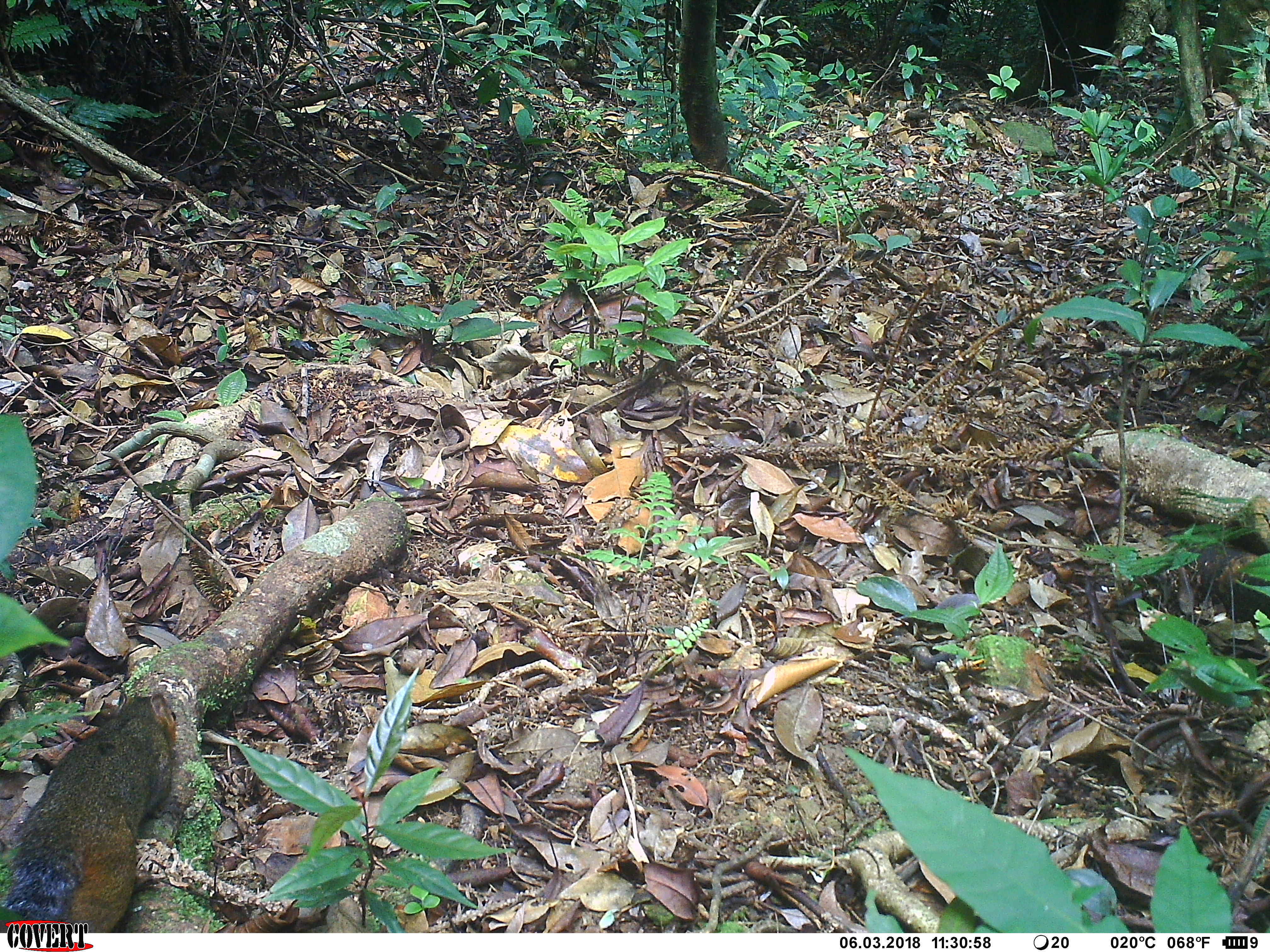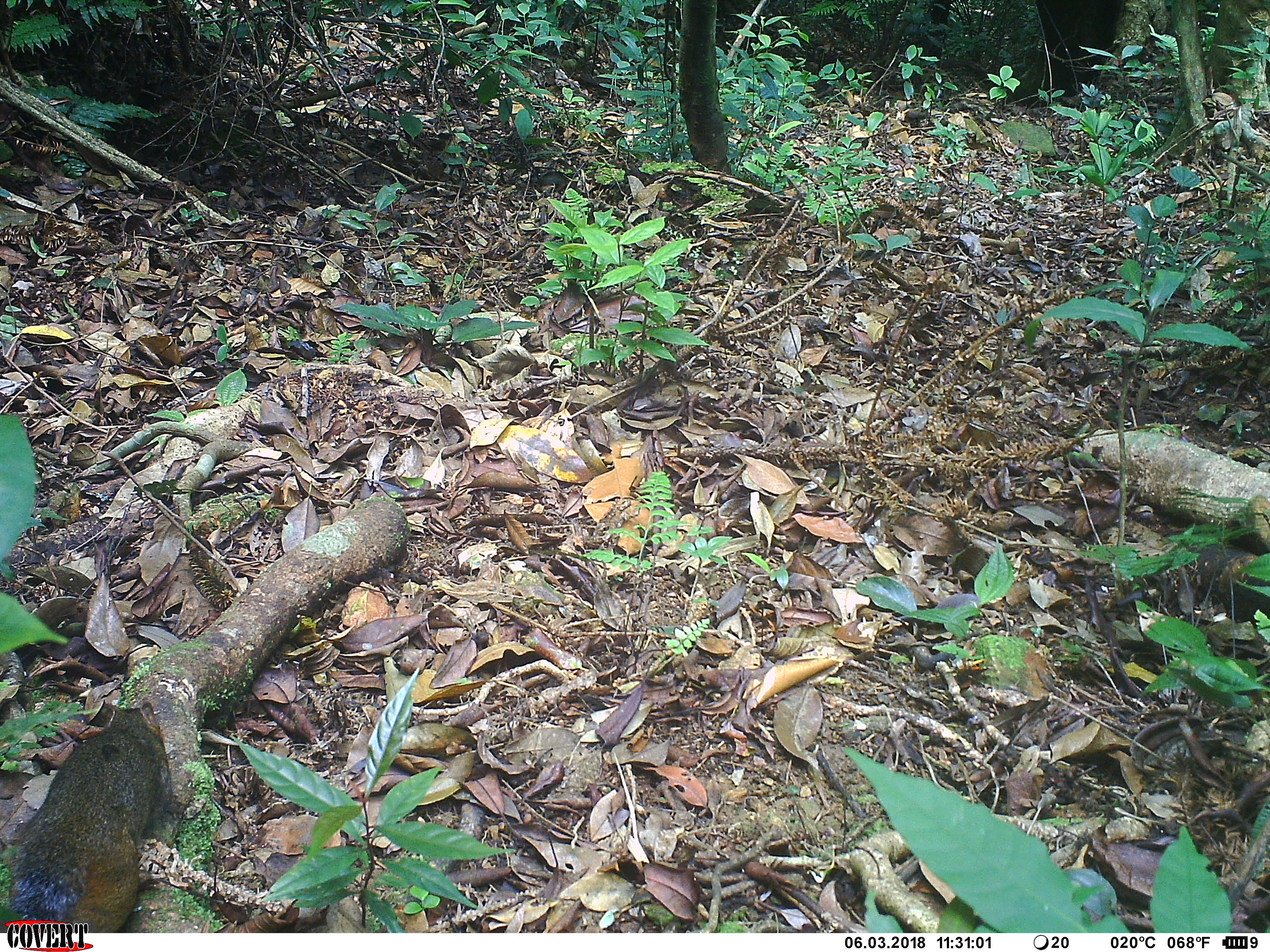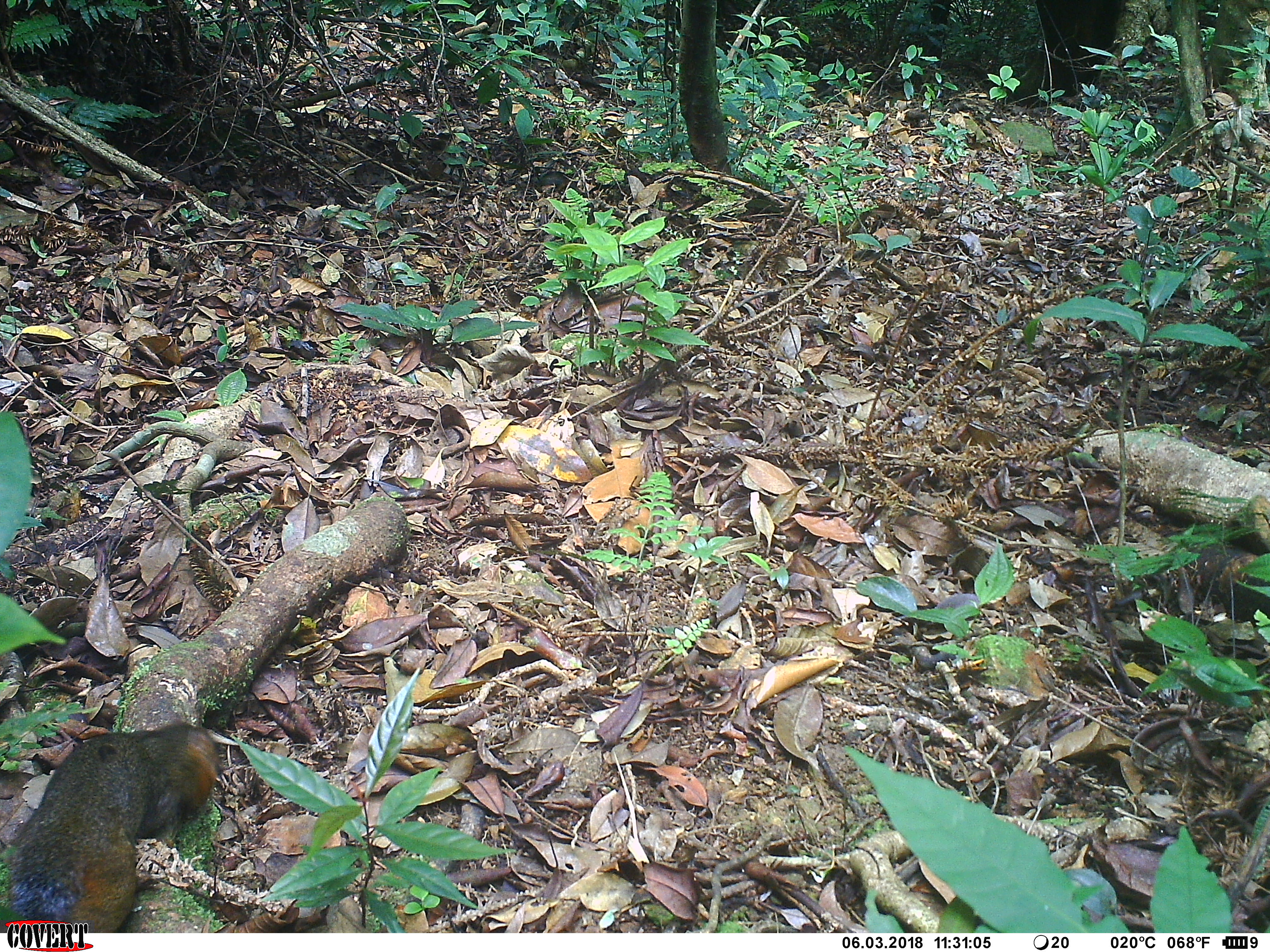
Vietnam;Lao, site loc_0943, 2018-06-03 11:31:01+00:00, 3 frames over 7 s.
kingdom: Animalia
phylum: Chordata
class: Mammalia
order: Rodentia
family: Sciuridae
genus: Dremomys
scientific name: Dremomys rufigenis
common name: red-cheeked squirrel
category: red cheeked squirrel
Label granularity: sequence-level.